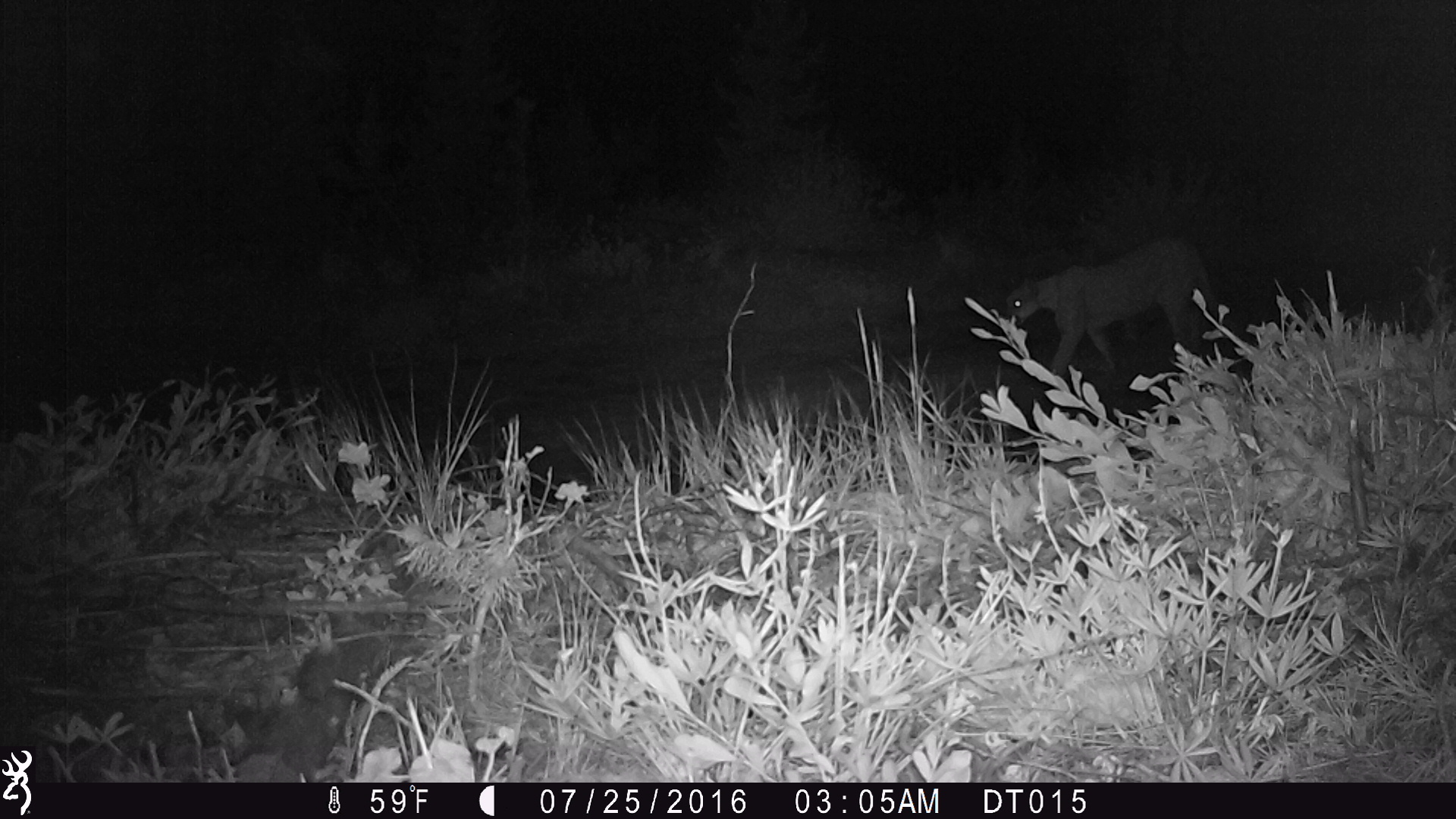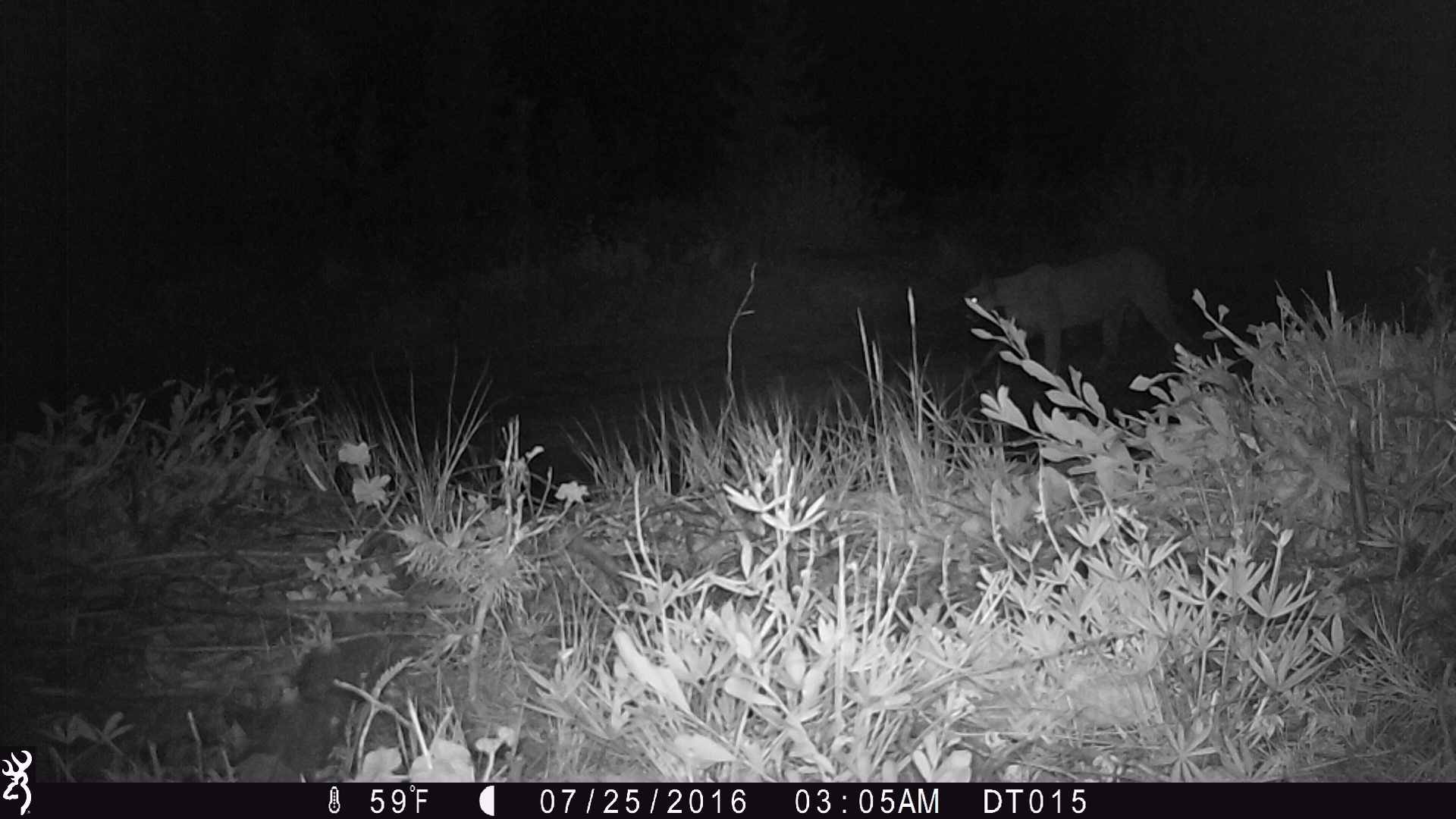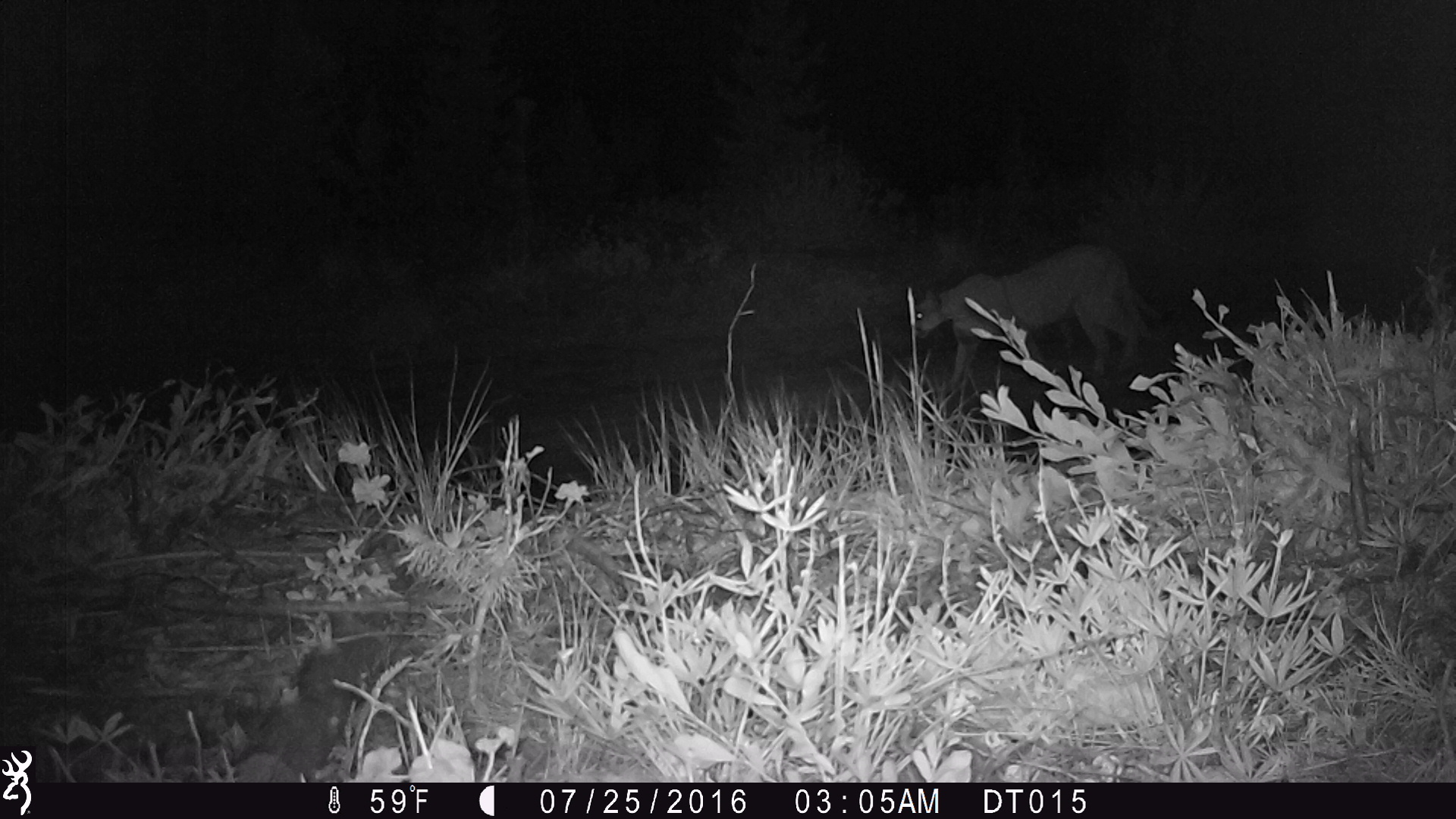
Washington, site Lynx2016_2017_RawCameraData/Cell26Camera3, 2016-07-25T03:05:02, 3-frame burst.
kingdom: Animalia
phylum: Chordata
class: Mammalia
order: Carnivora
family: Felidae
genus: Puma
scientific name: Puma concolor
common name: mountain lion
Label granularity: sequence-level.